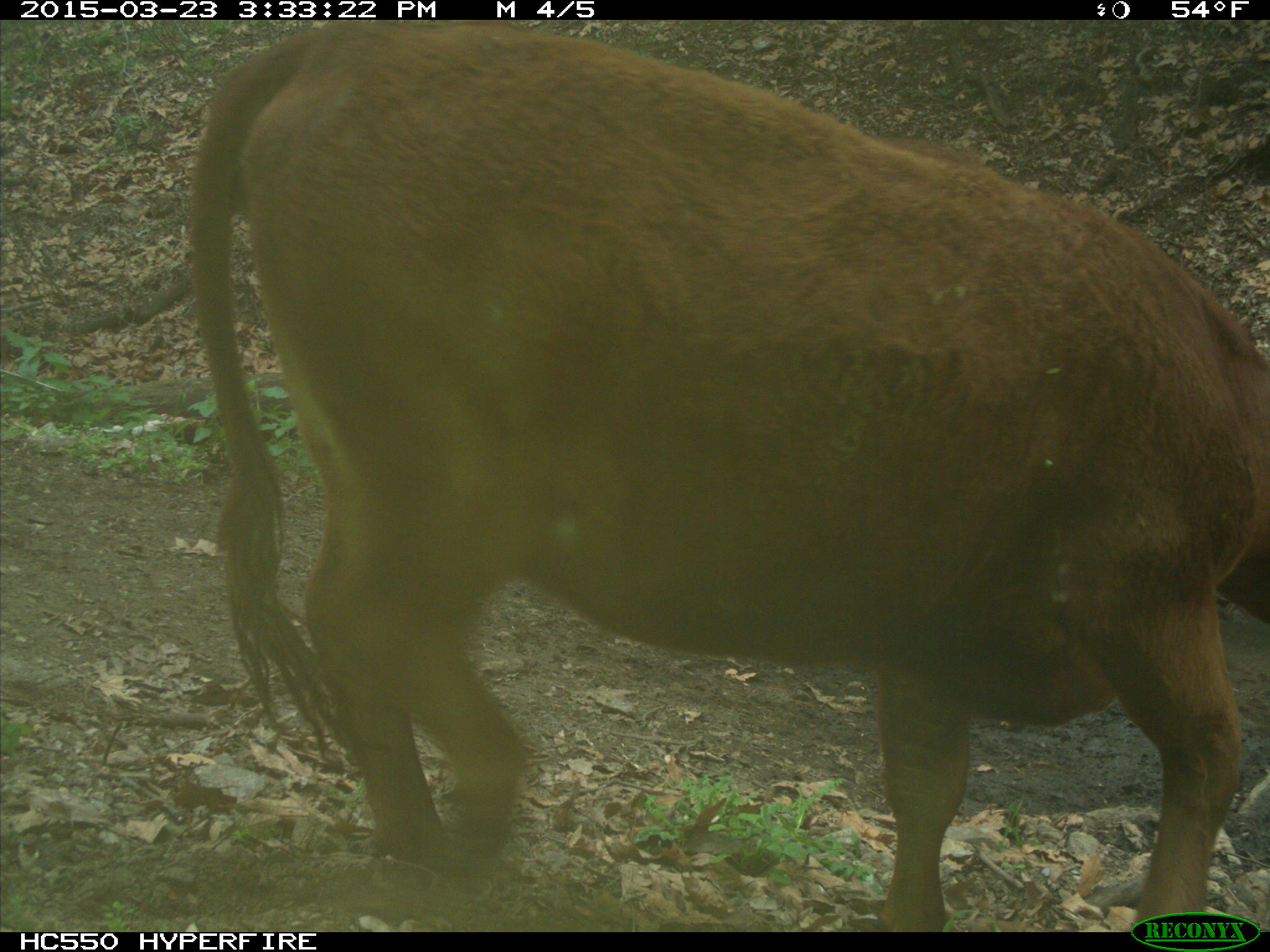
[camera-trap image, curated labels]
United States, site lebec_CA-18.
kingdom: Animalia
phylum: Chordata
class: Mammalia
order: Artiodactyla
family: Bovidae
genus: Bos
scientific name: Bos taurus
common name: domestic cow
Bos taurus (domestic cow).